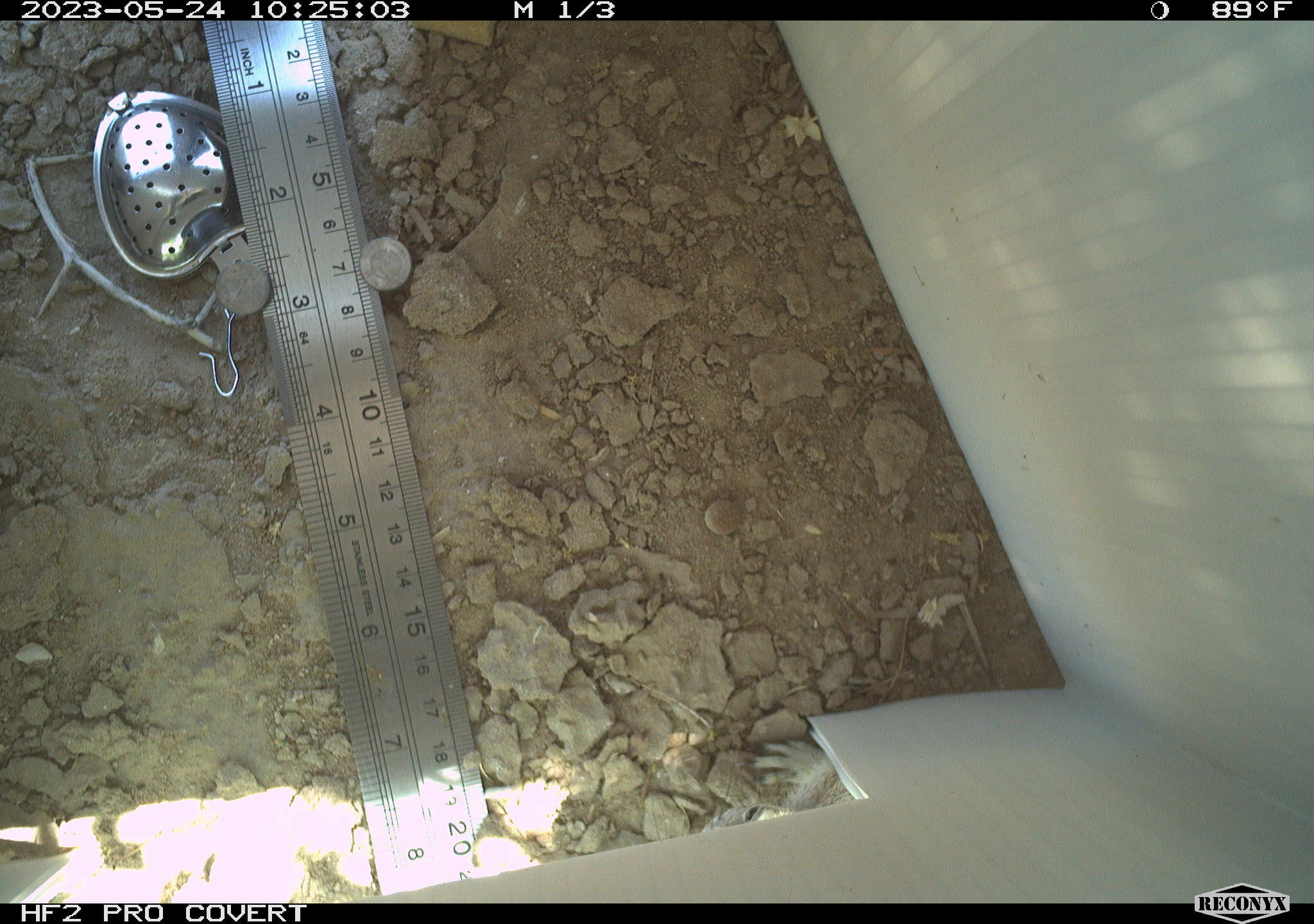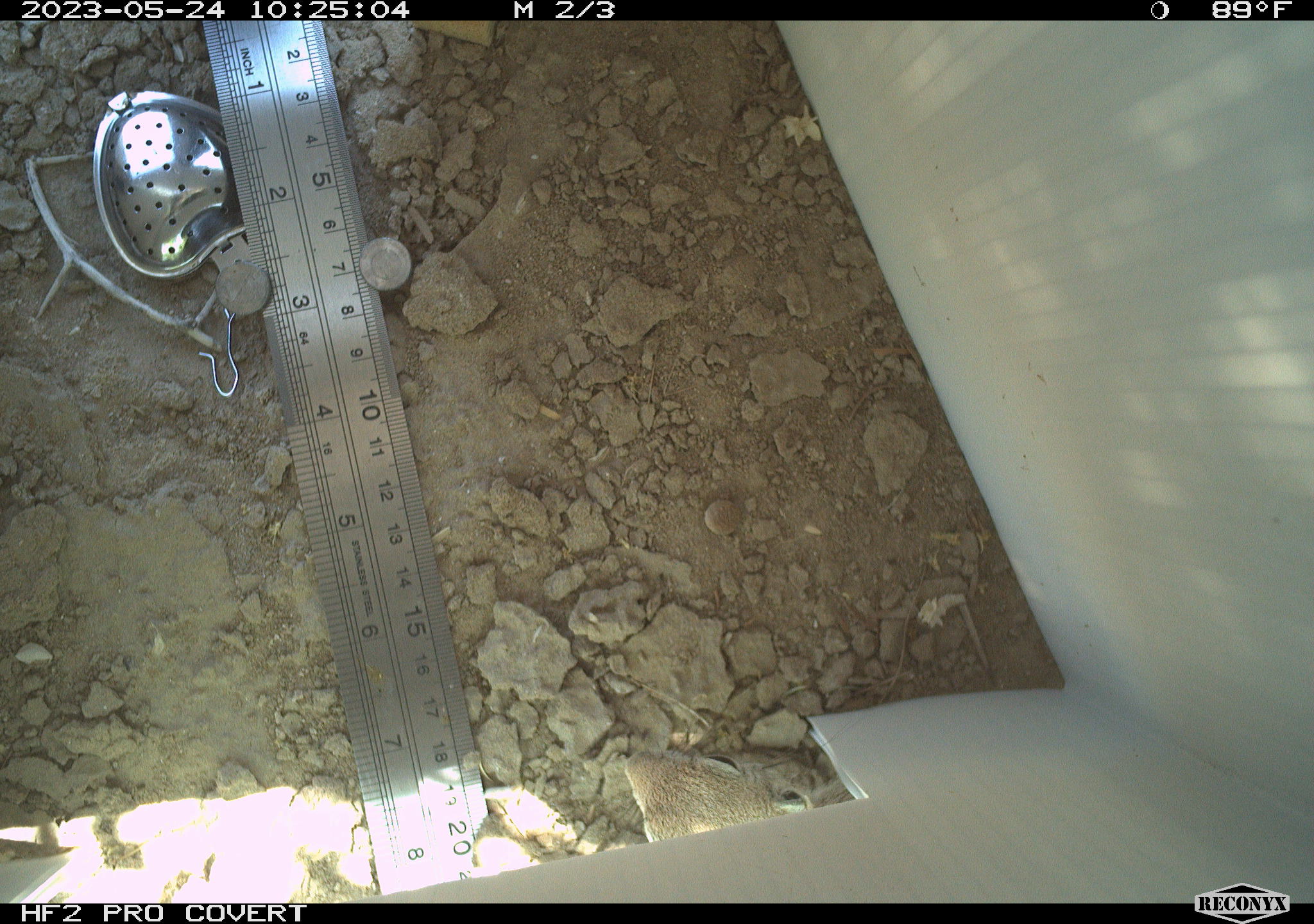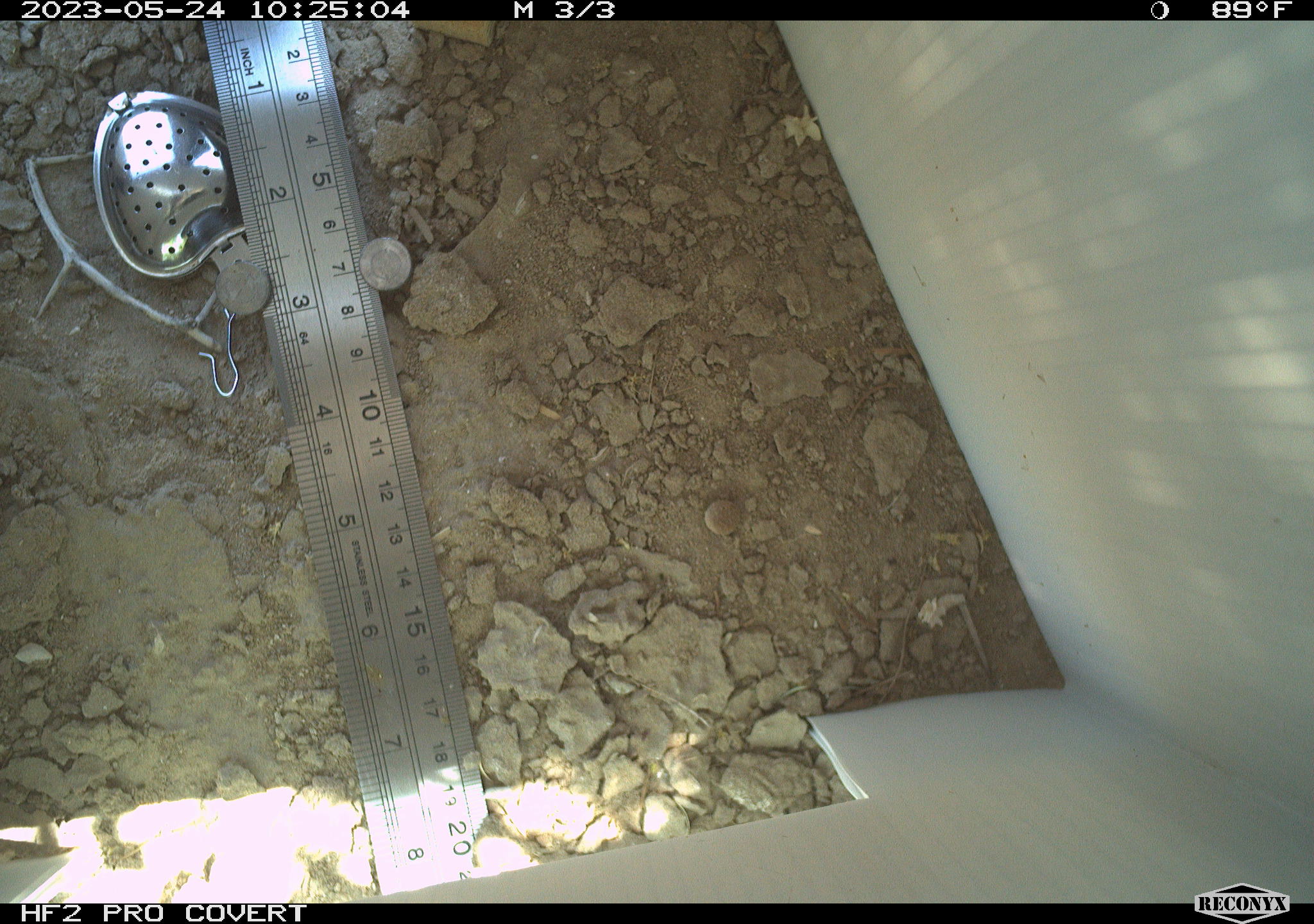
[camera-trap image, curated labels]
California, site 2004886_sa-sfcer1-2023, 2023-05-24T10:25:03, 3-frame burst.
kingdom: Animalia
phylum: Chordata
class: Mammalia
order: Rodentia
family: Sciuridae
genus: Xerospermophilus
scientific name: Xerospermophilus tereticaudus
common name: round-tailed ground squirrel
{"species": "round-tailed ground squirrel (Xerospermophilus tereticaudus)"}